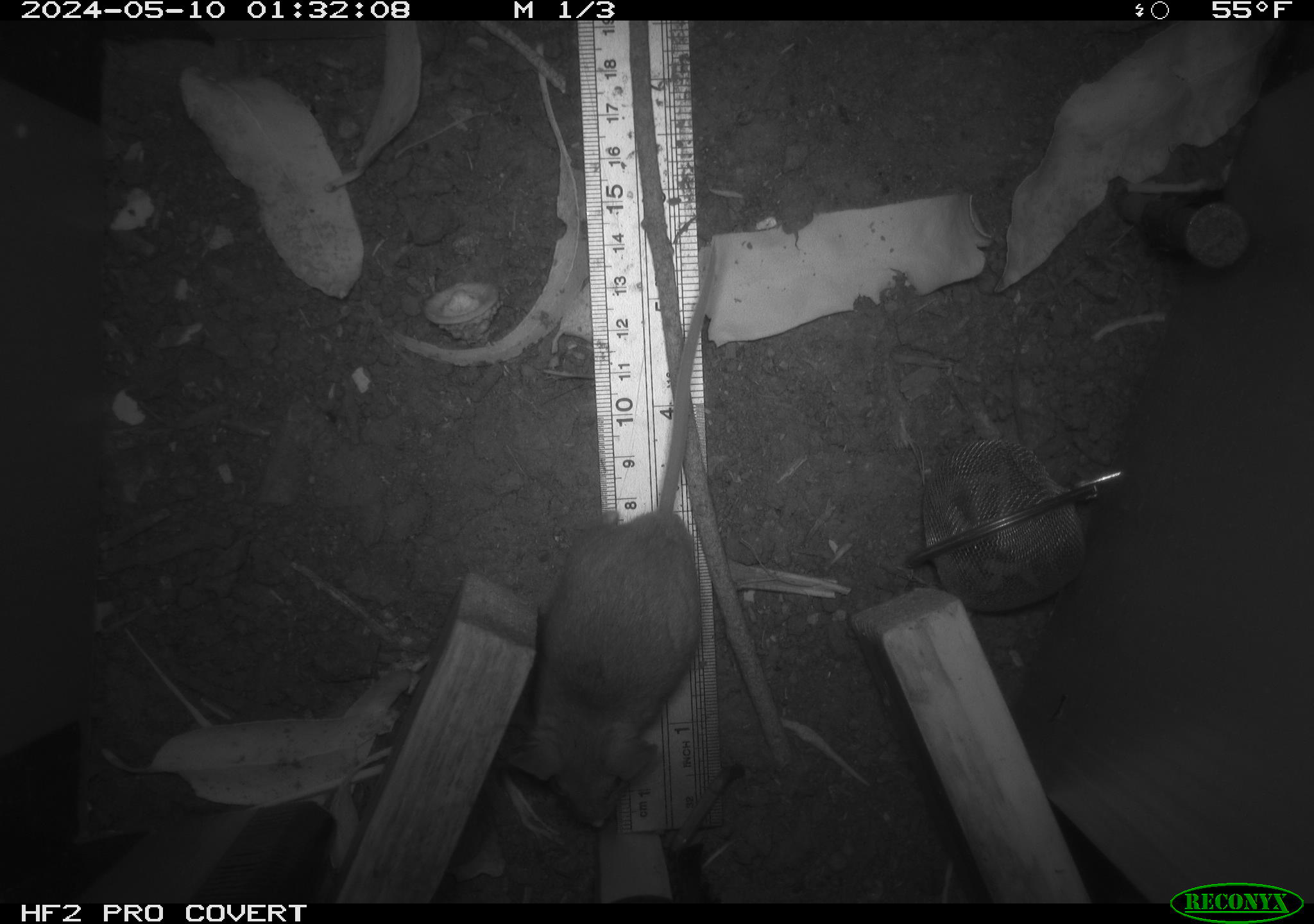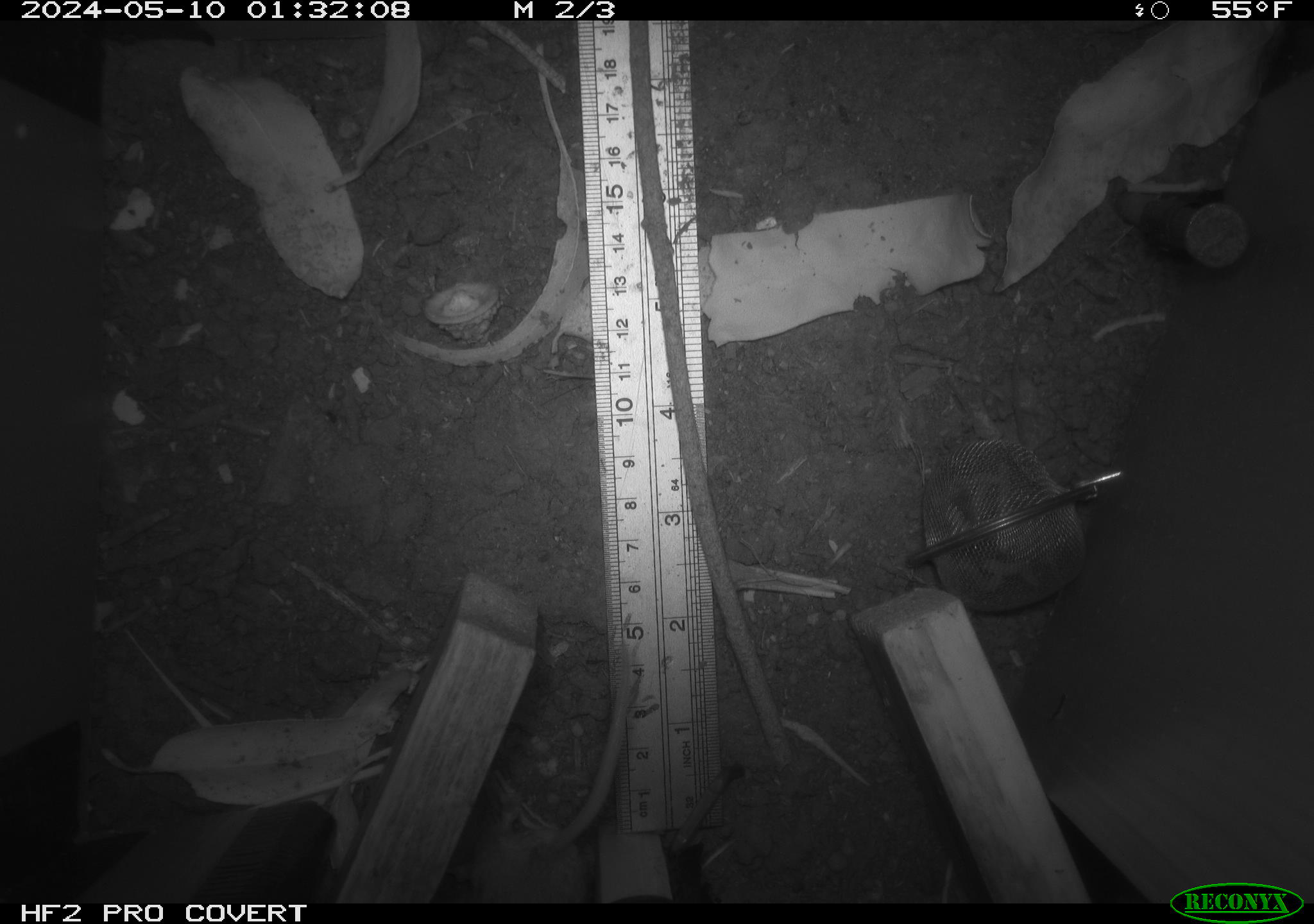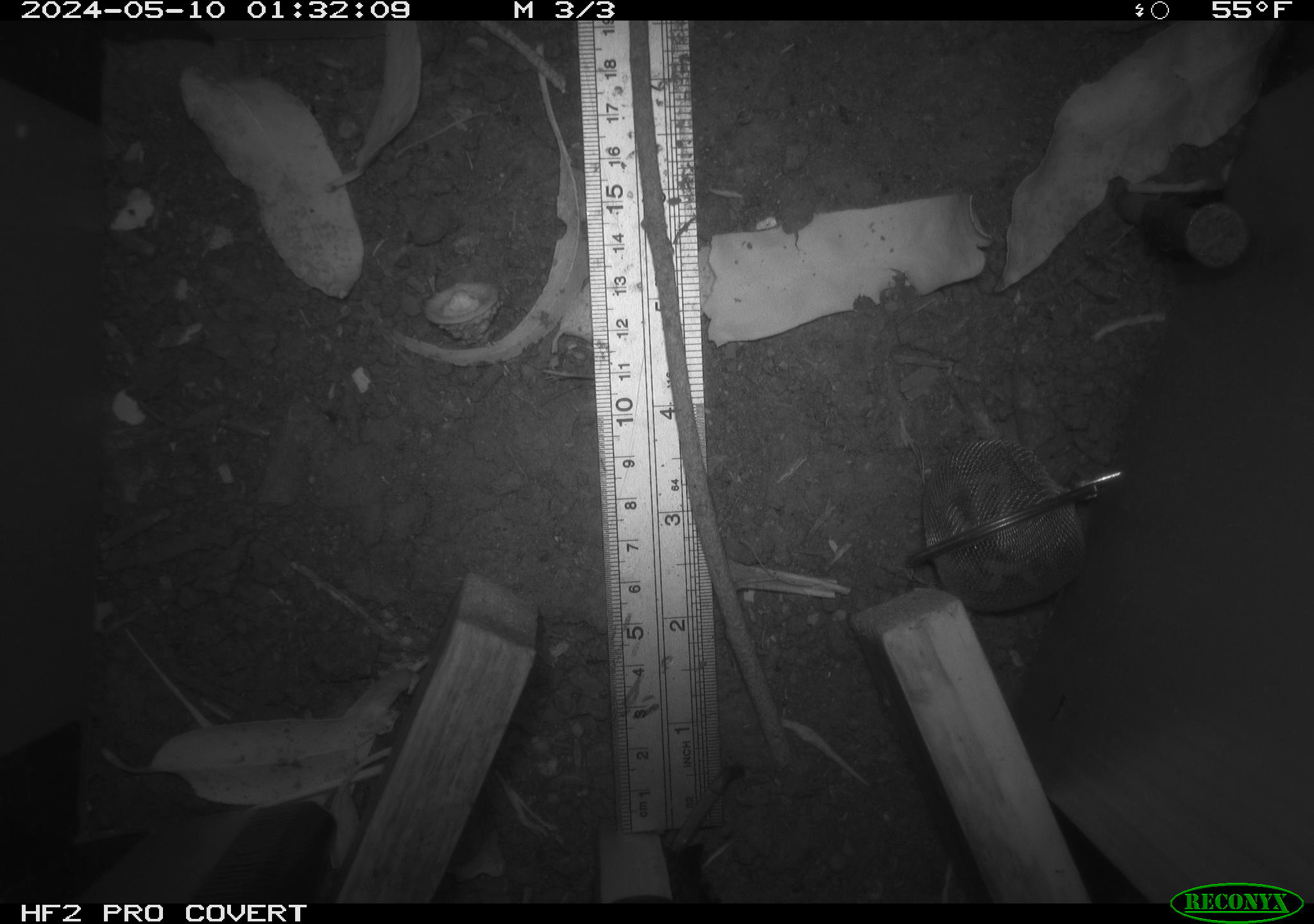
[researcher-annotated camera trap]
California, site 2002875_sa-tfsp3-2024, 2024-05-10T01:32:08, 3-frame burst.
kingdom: Animalia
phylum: Chordata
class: Mammalia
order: Rodentia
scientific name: Rodentia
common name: mouse species